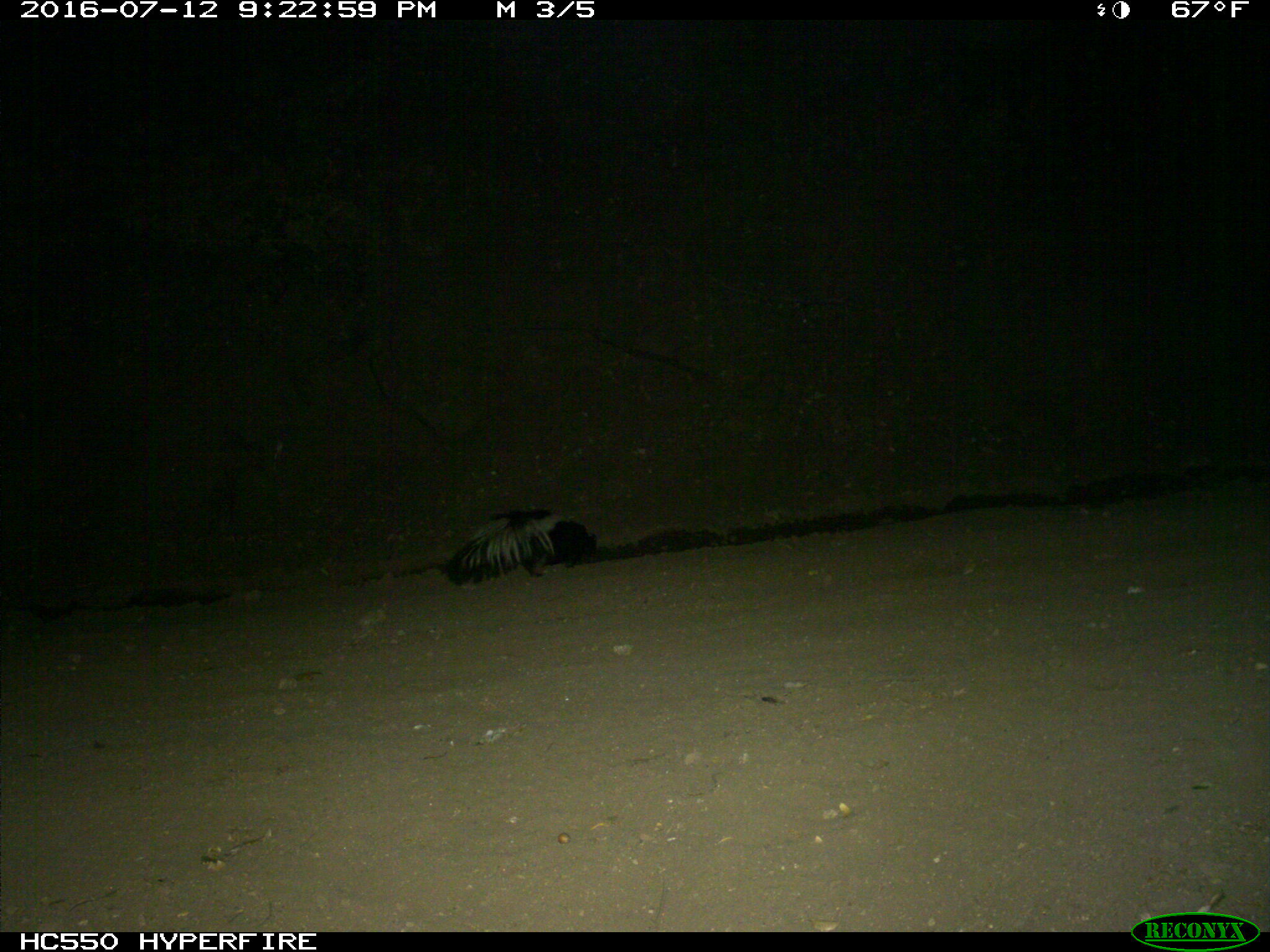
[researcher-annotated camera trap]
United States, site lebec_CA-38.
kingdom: Animalia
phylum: Chordata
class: Mammalia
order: Carnivora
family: Mephitidae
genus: Mephitis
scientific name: Mephitis mephitis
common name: striped skunk